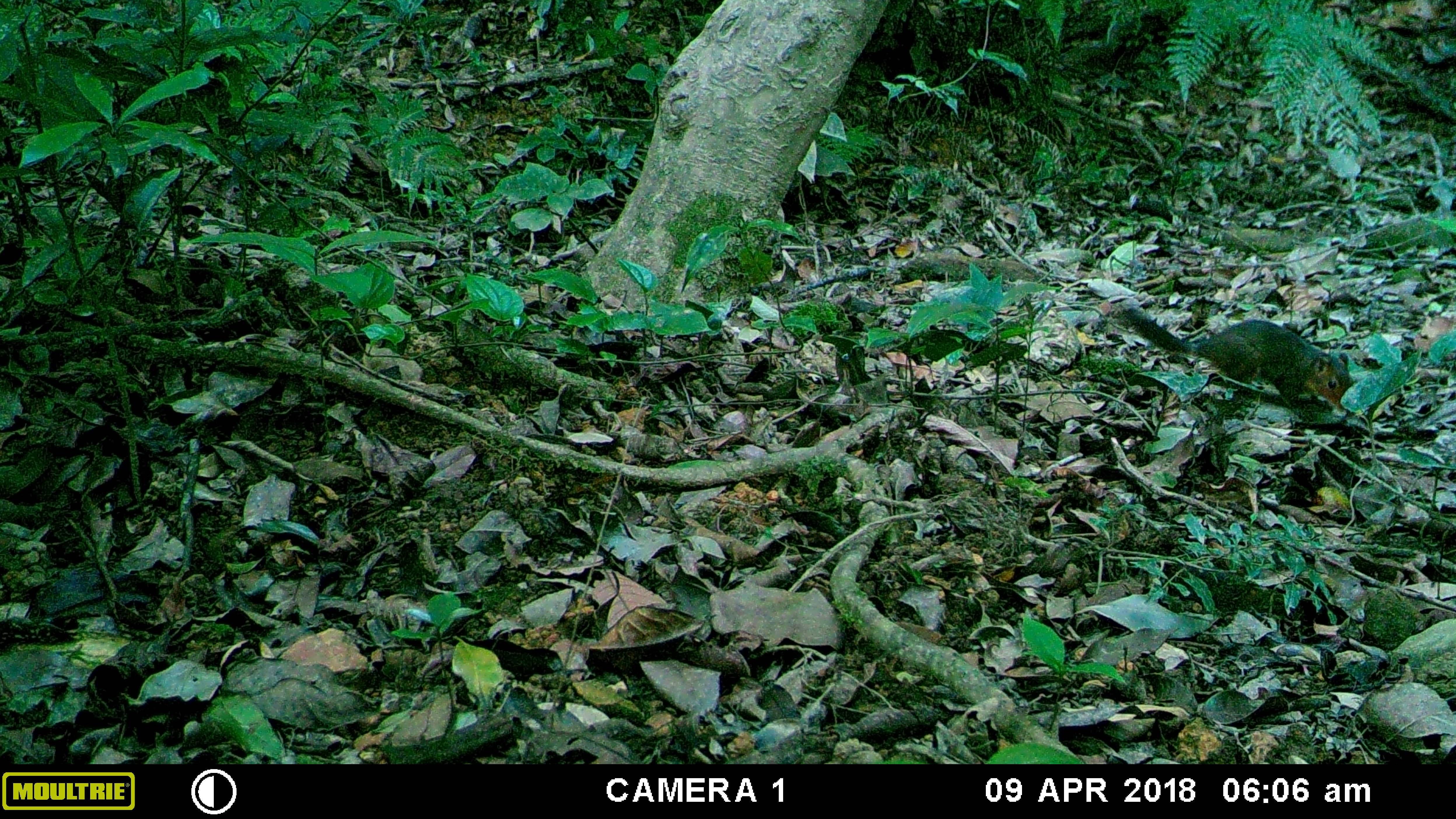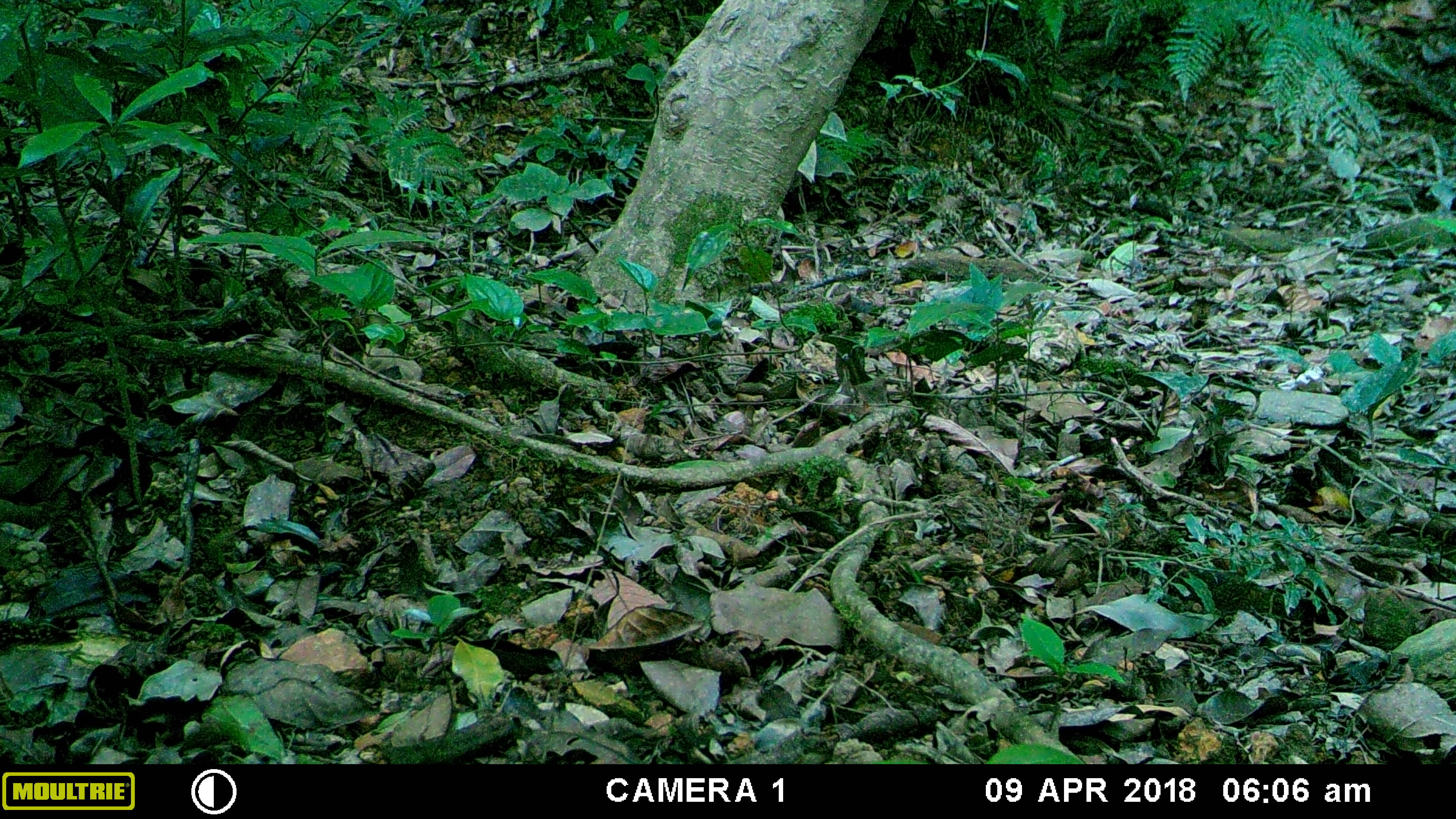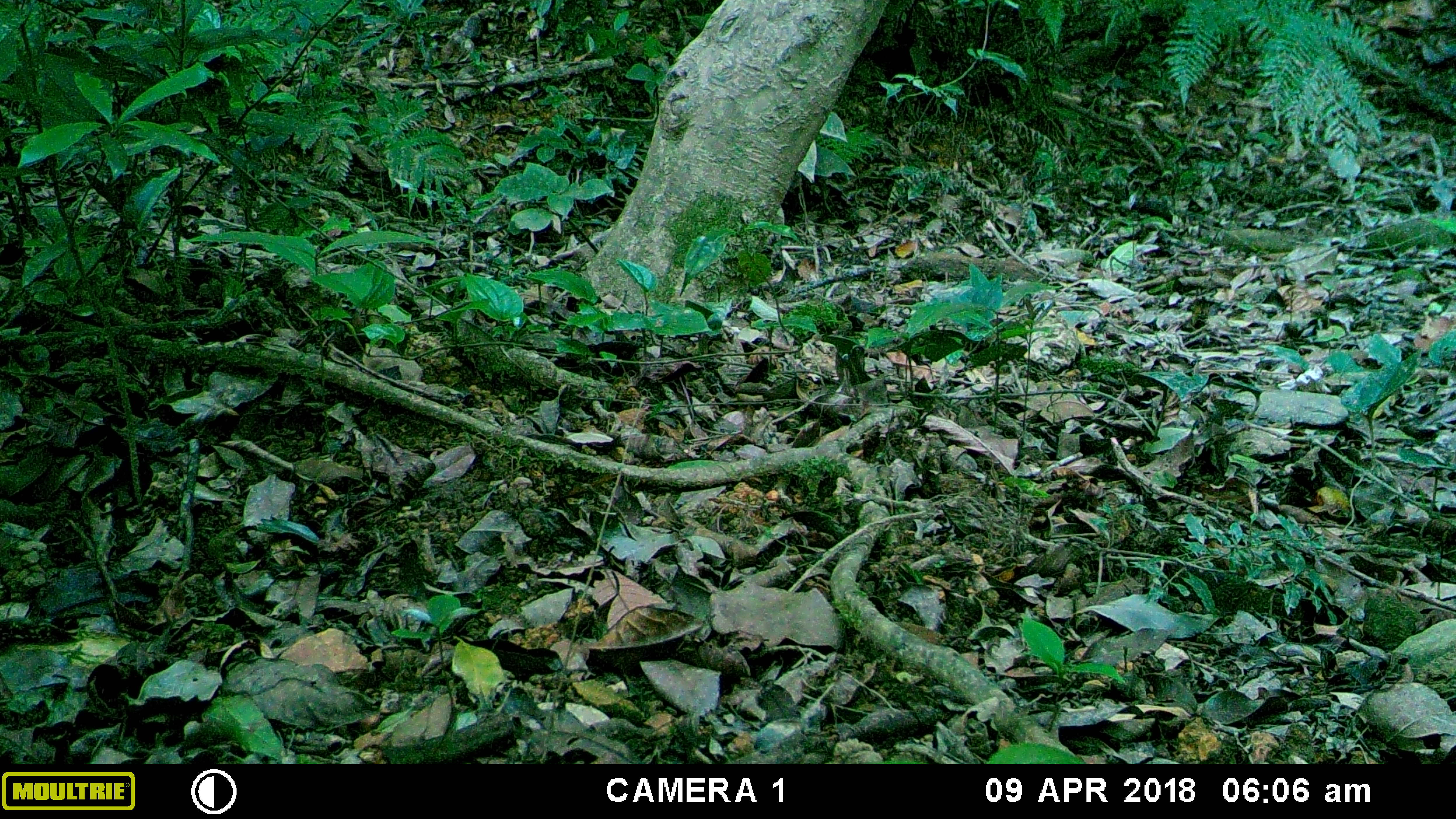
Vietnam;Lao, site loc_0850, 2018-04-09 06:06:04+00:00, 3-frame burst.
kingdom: Animalia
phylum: Chordata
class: Mammalia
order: Rodentia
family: Sciuridae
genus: Dremomys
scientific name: Dremomys rufigenis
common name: red-cheeked squirrel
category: red cheeked squirrel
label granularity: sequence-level